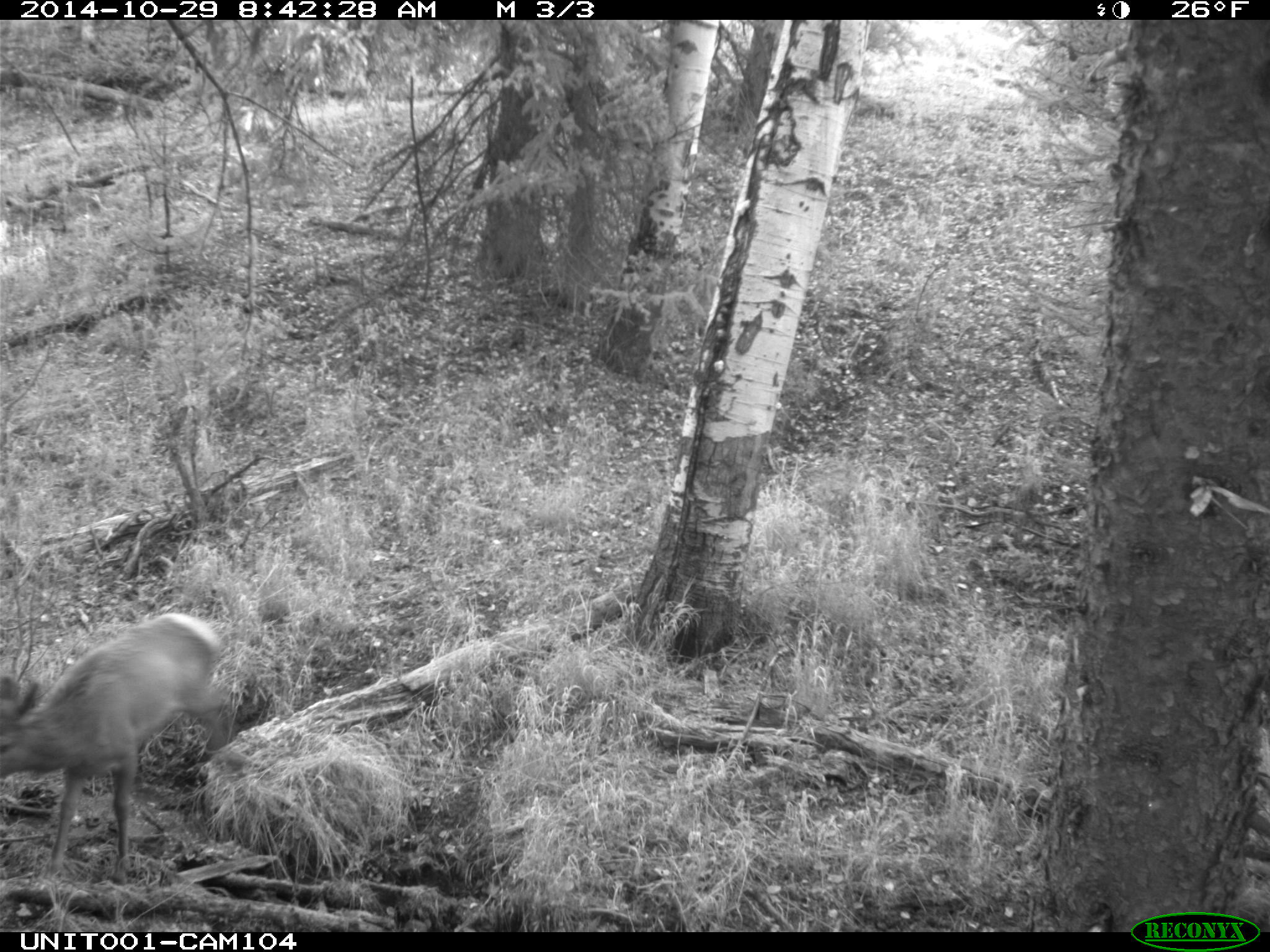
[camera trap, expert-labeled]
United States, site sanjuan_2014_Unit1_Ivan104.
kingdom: Animalia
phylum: Chordata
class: Mammalia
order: Artiodactyla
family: Cervidae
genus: Cervus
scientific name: Cervus elaphus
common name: red deer